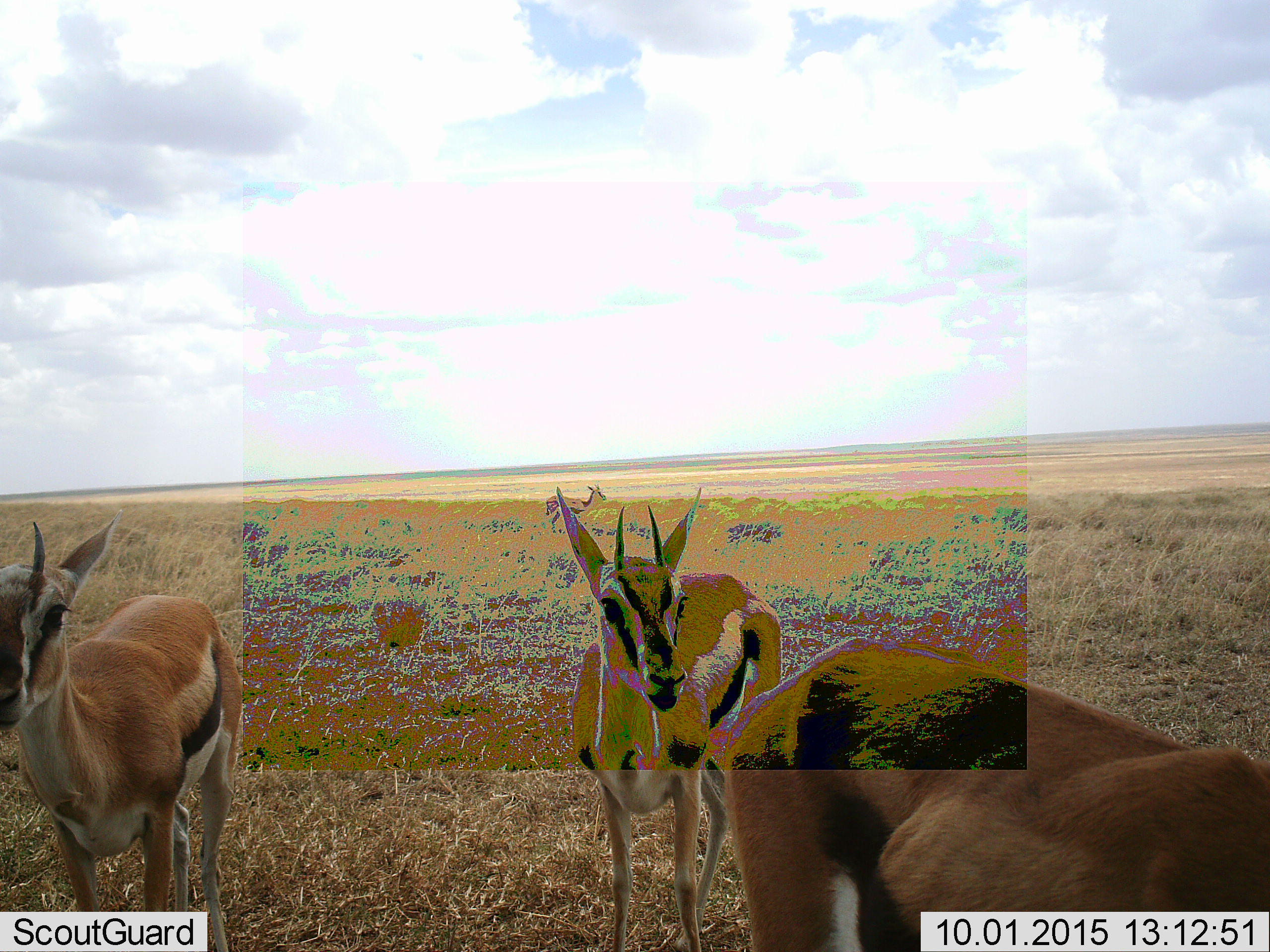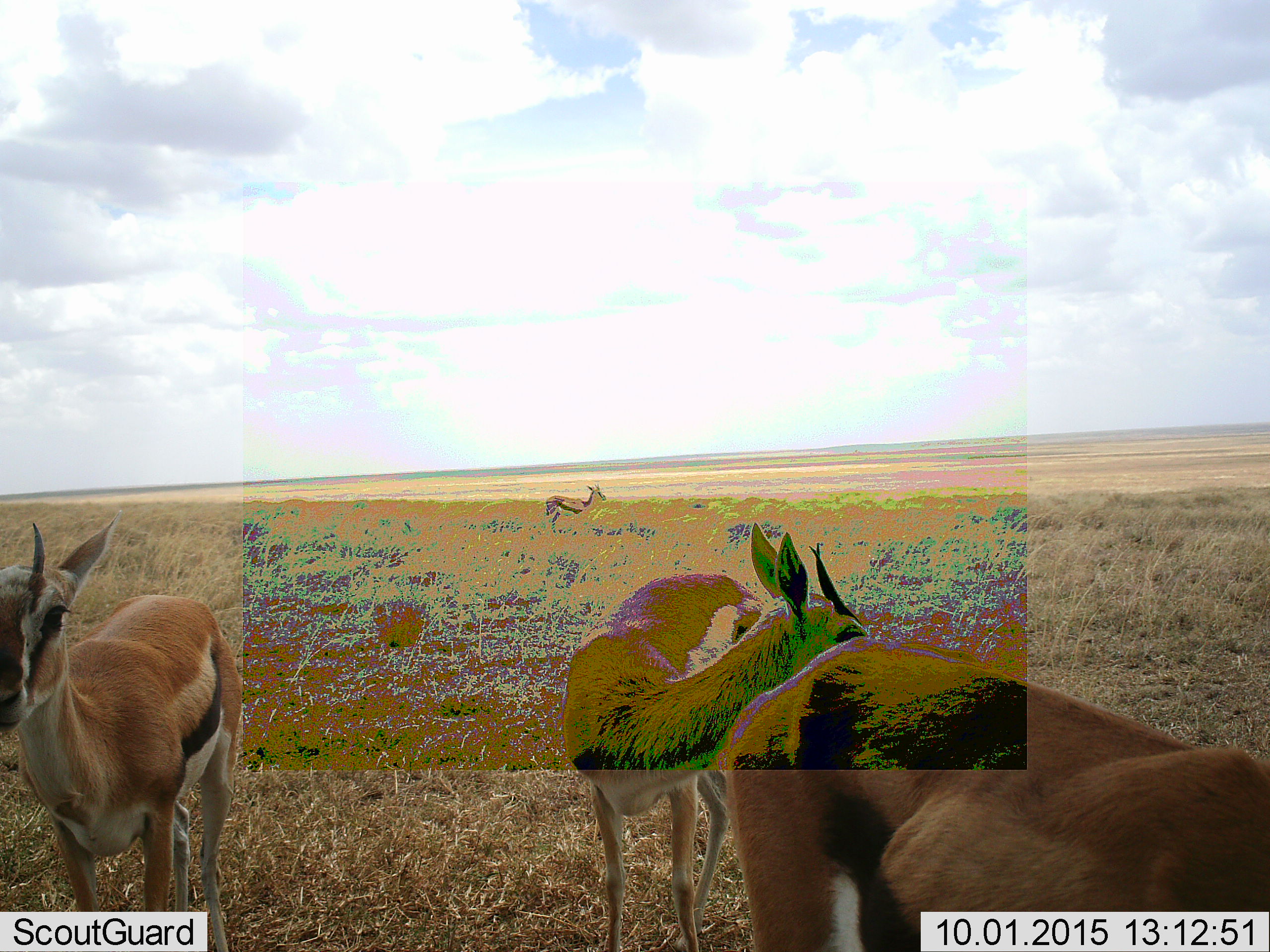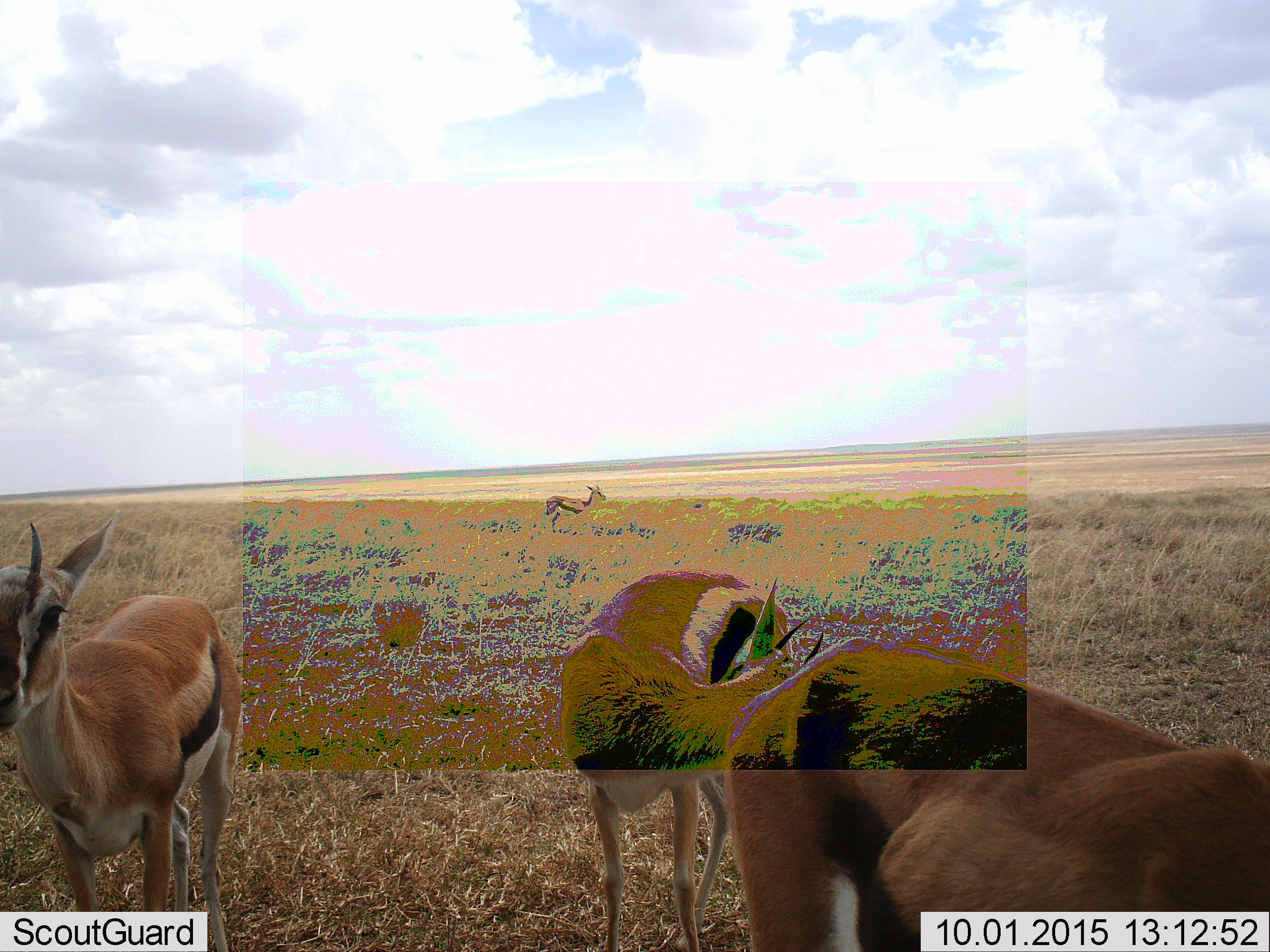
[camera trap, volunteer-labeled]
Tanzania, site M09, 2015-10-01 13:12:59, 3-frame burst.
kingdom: Animalia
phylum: Chordata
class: Mammalia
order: Artiodactyla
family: Bovidae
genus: Eudorcas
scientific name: Eudorcas thomsonii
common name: thomson's gazelle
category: gazellethomsons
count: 4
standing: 100%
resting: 11%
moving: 33%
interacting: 0%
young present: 0%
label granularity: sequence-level